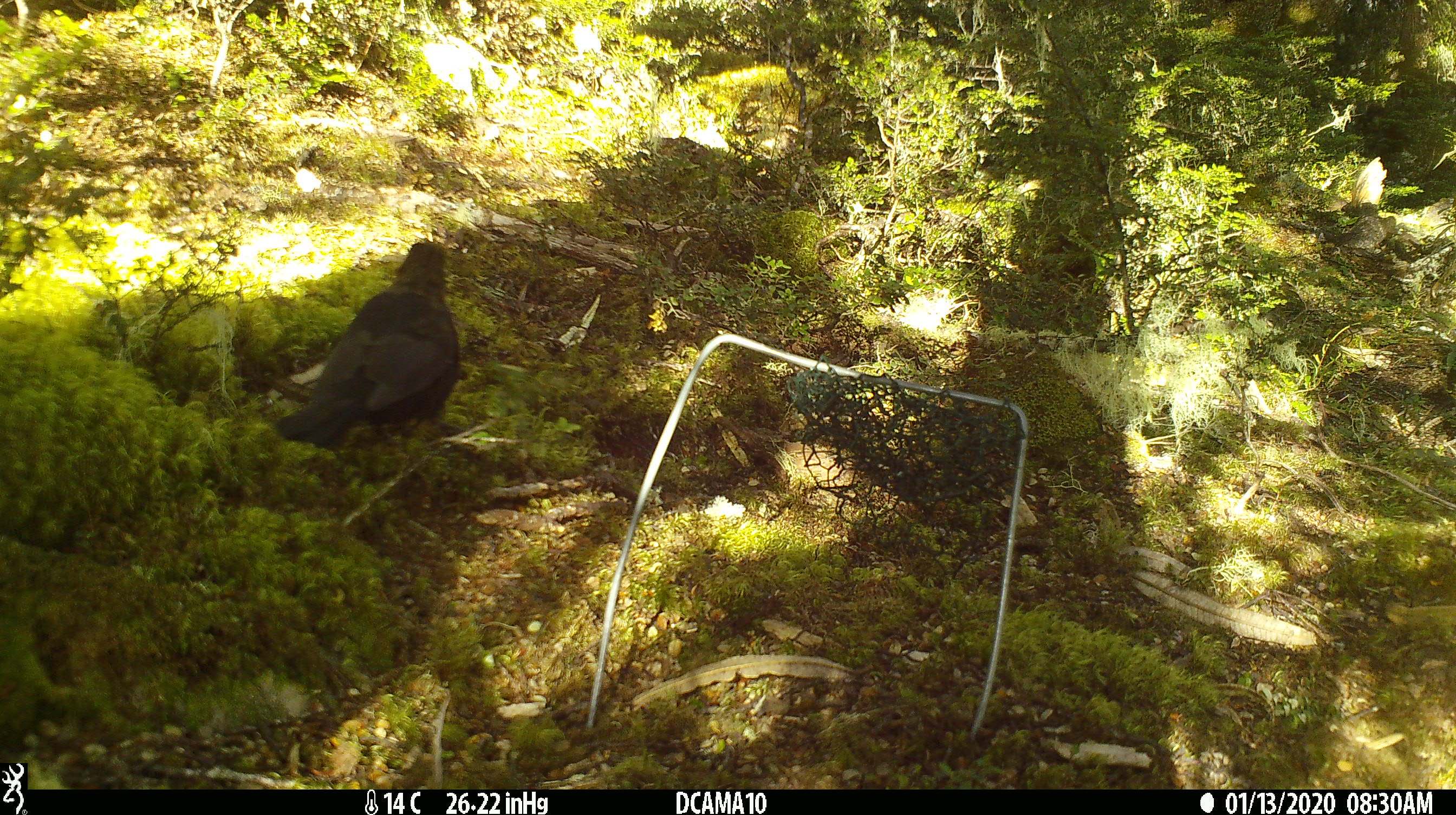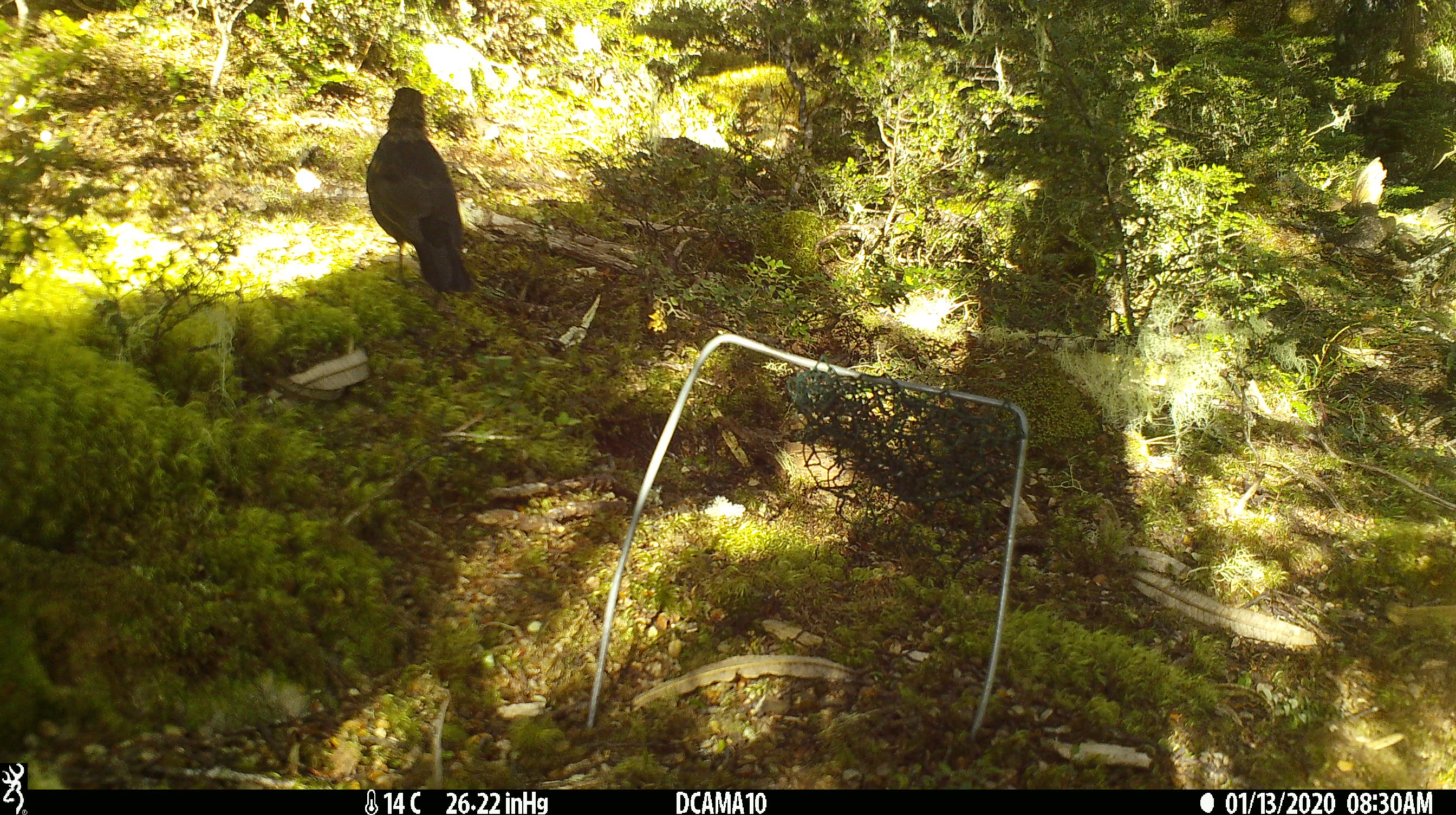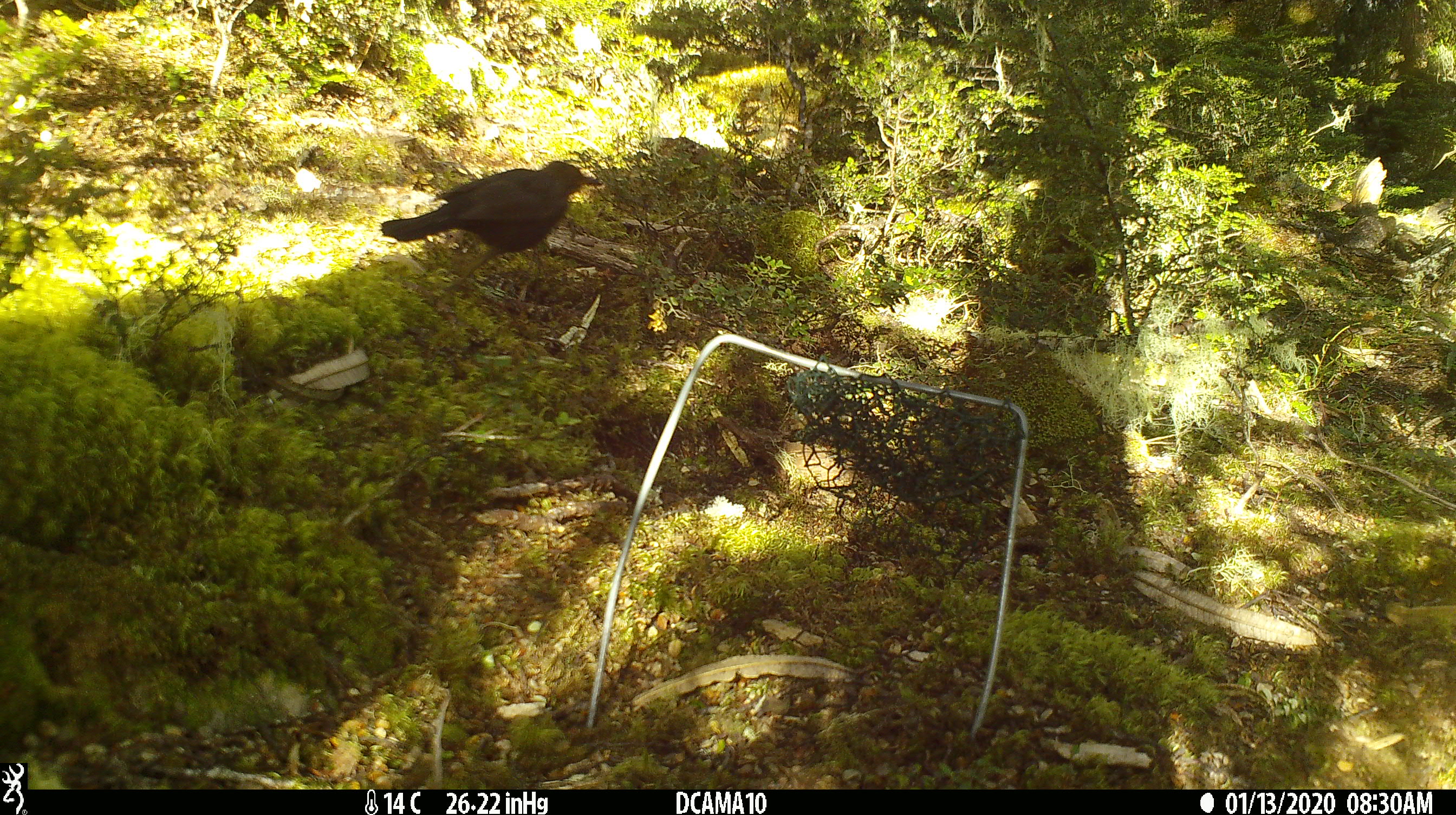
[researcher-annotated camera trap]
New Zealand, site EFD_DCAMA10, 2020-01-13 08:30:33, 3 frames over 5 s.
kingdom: Animalia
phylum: Chordata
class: Aves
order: Passeriformes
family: Turdidae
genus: Turdus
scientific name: Turdus merula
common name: eurasian blackbird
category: blackbird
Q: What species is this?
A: Blackbird (eurasian blackbird) (Turdus merula).